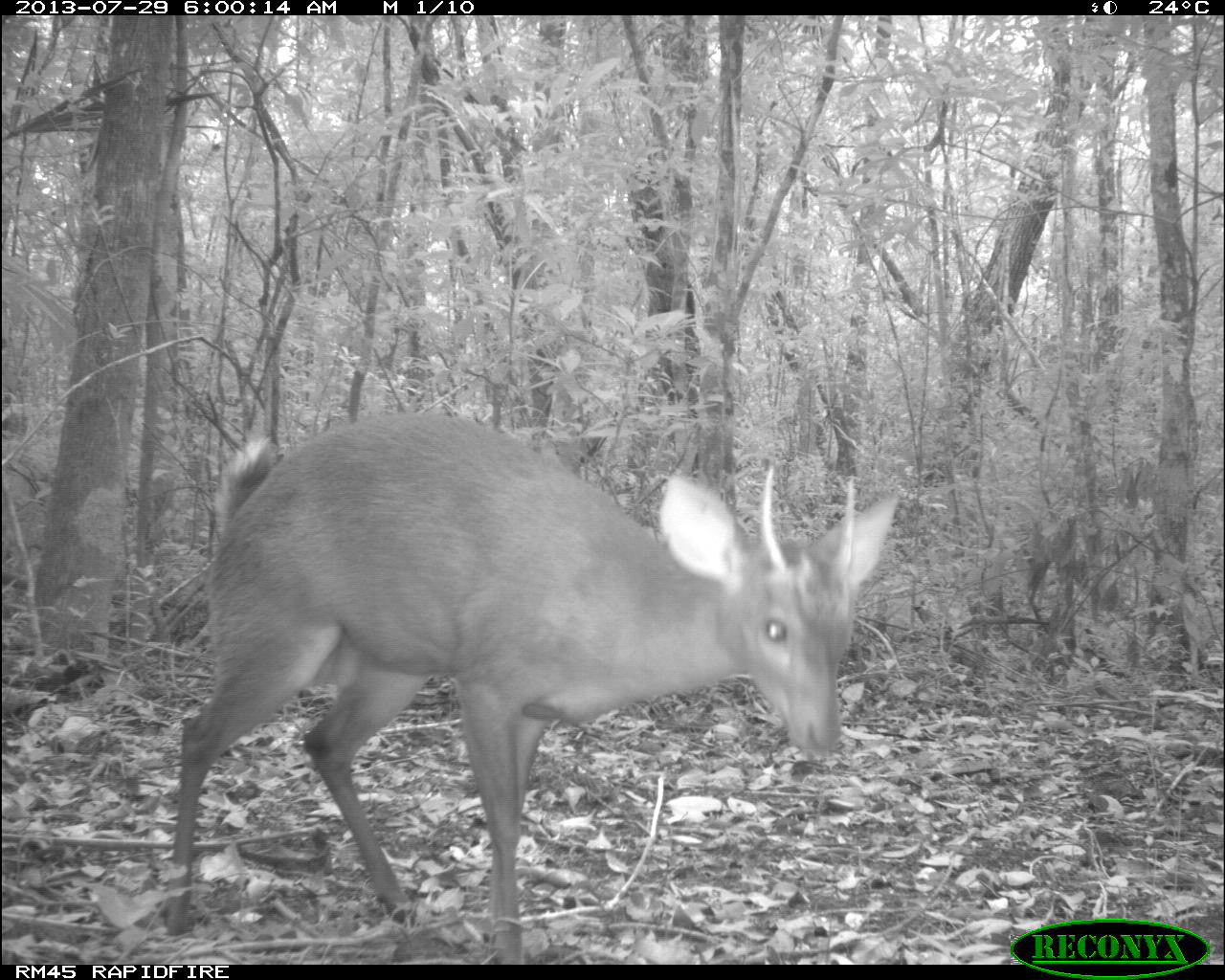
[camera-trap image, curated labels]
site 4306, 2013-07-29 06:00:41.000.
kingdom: Animalia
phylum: Chordata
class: Mammalia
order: Artiodactyla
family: Cervidae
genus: Mazama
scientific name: Mazama temama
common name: central american red brocket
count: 1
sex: male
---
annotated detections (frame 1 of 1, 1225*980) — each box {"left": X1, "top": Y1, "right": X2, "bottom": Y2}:
mazama temama: {"left": 163, "top": 412, "right": 898, "bottom": 962}